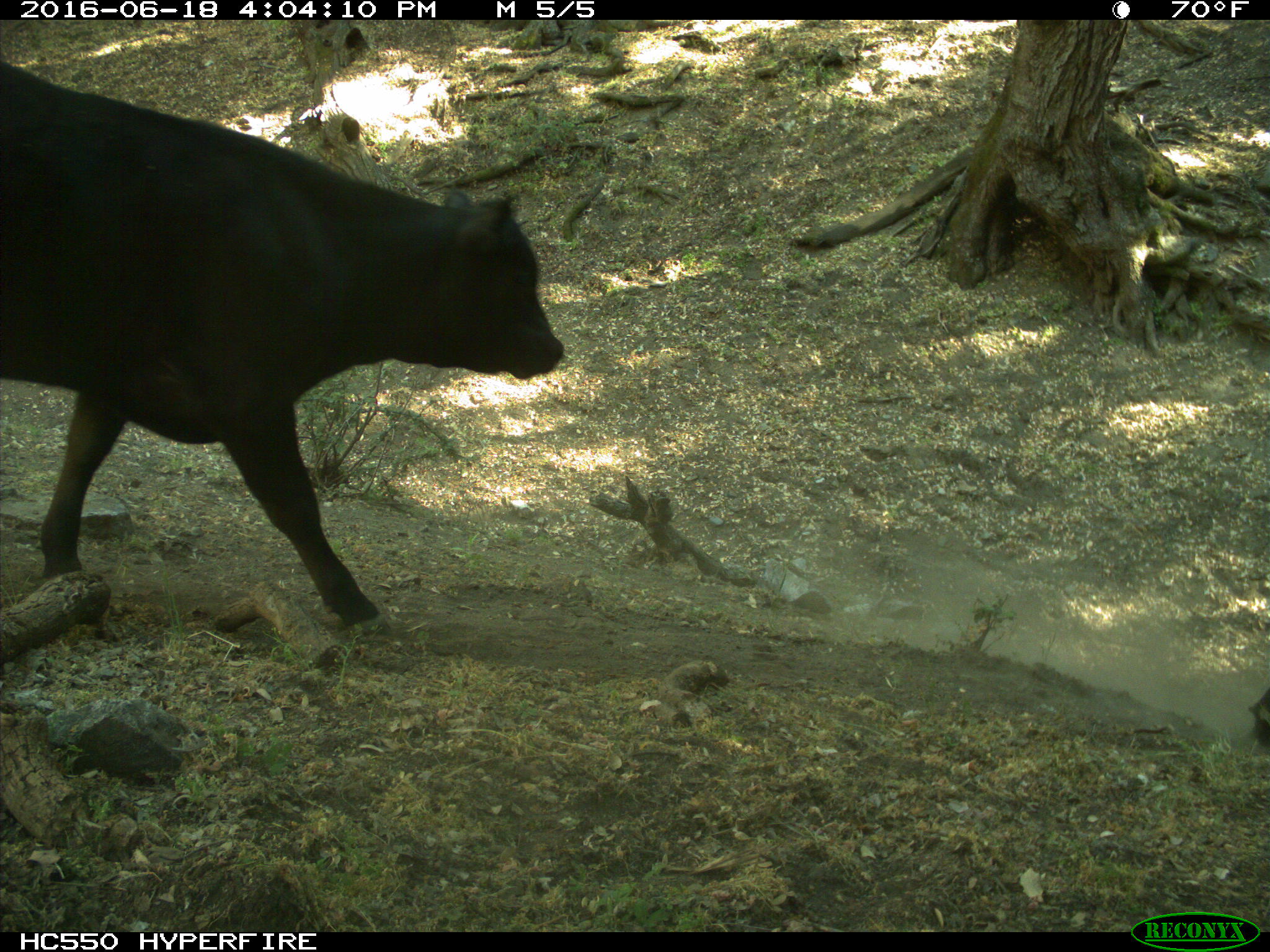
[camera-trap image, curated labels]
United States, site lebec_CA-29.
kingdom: Animalia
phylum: Chordata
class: Mammalia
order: Artiodactyla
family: Bovidae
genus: Bos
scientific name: Bos taurus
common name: domestic cow